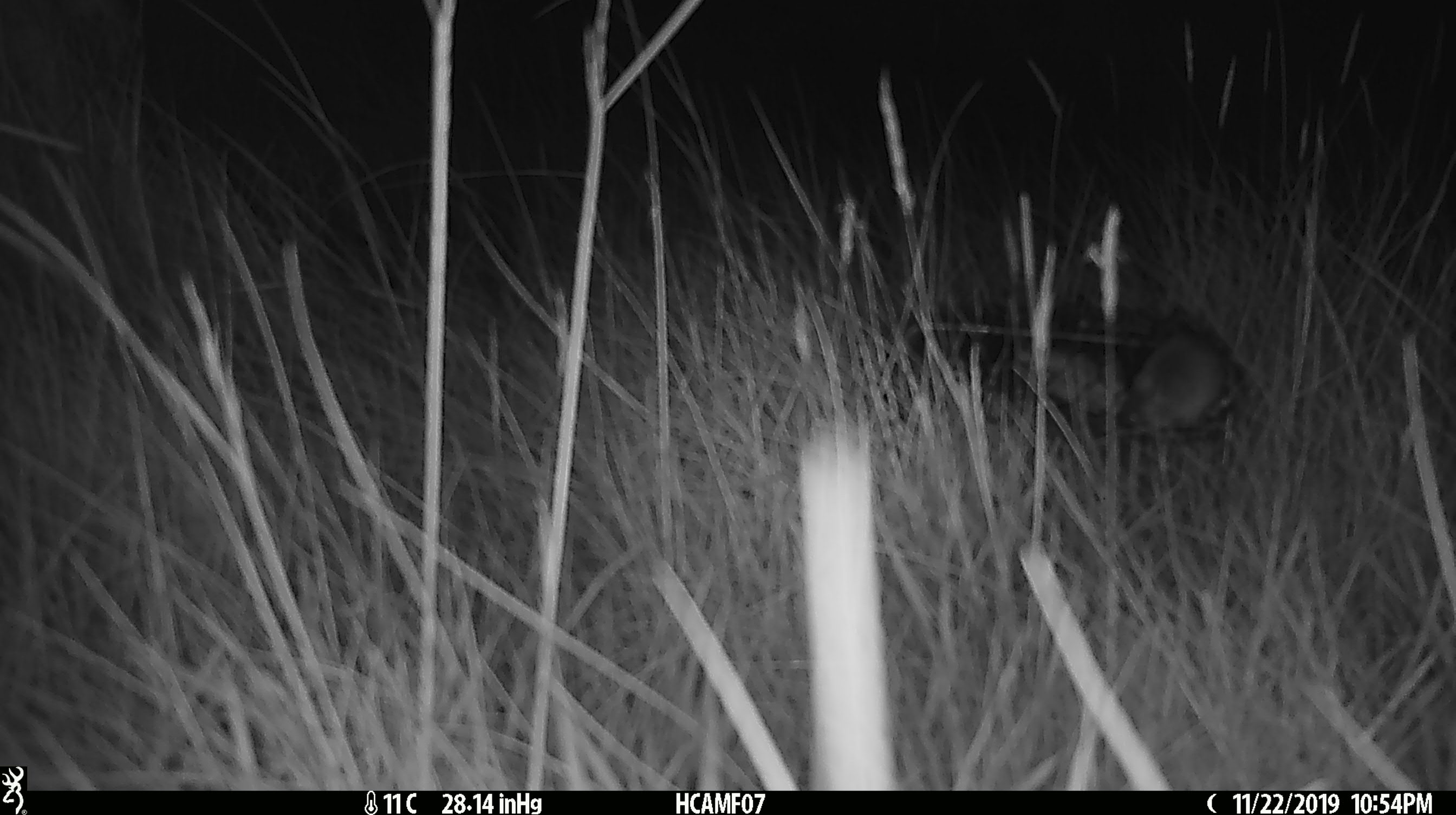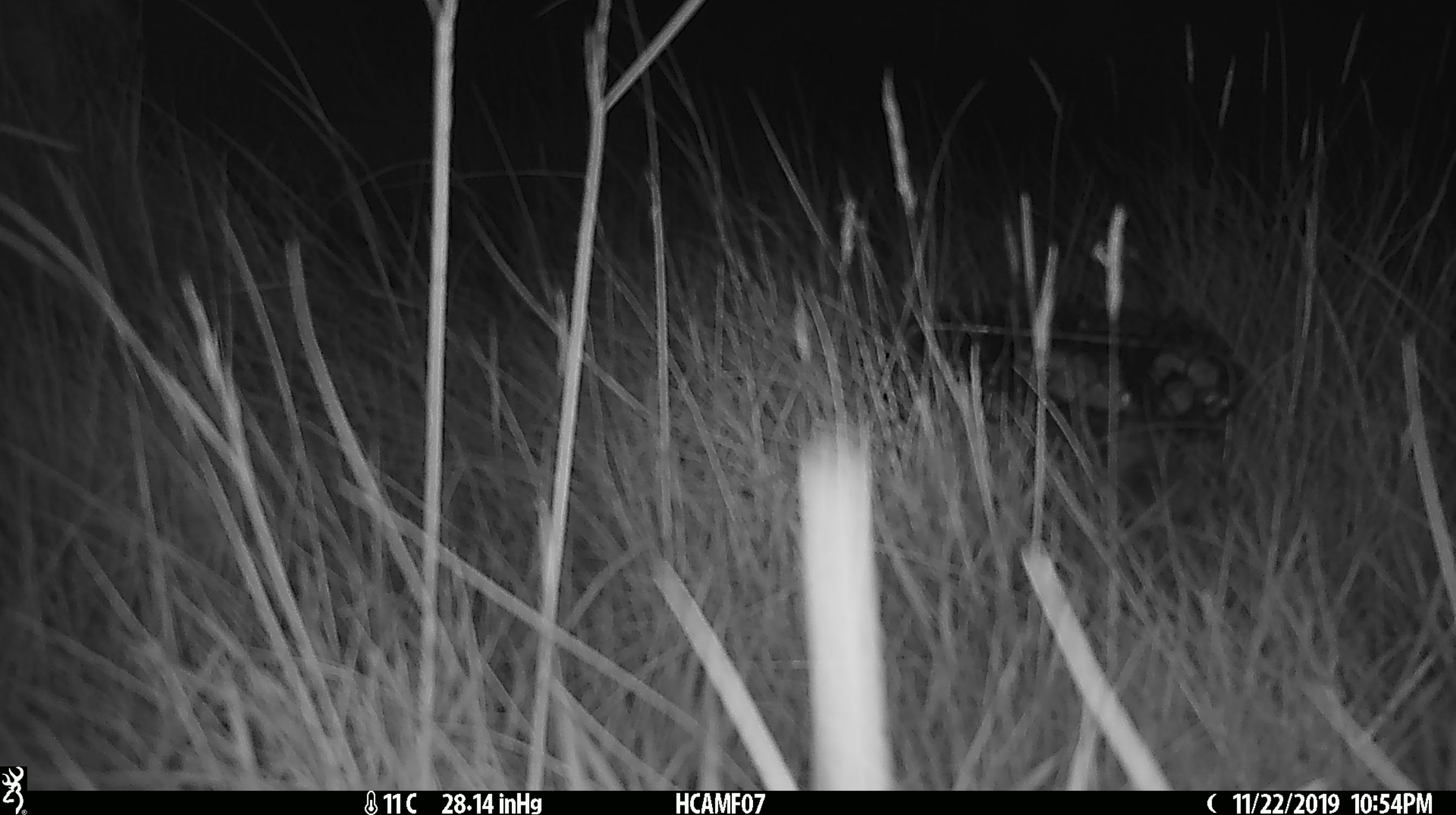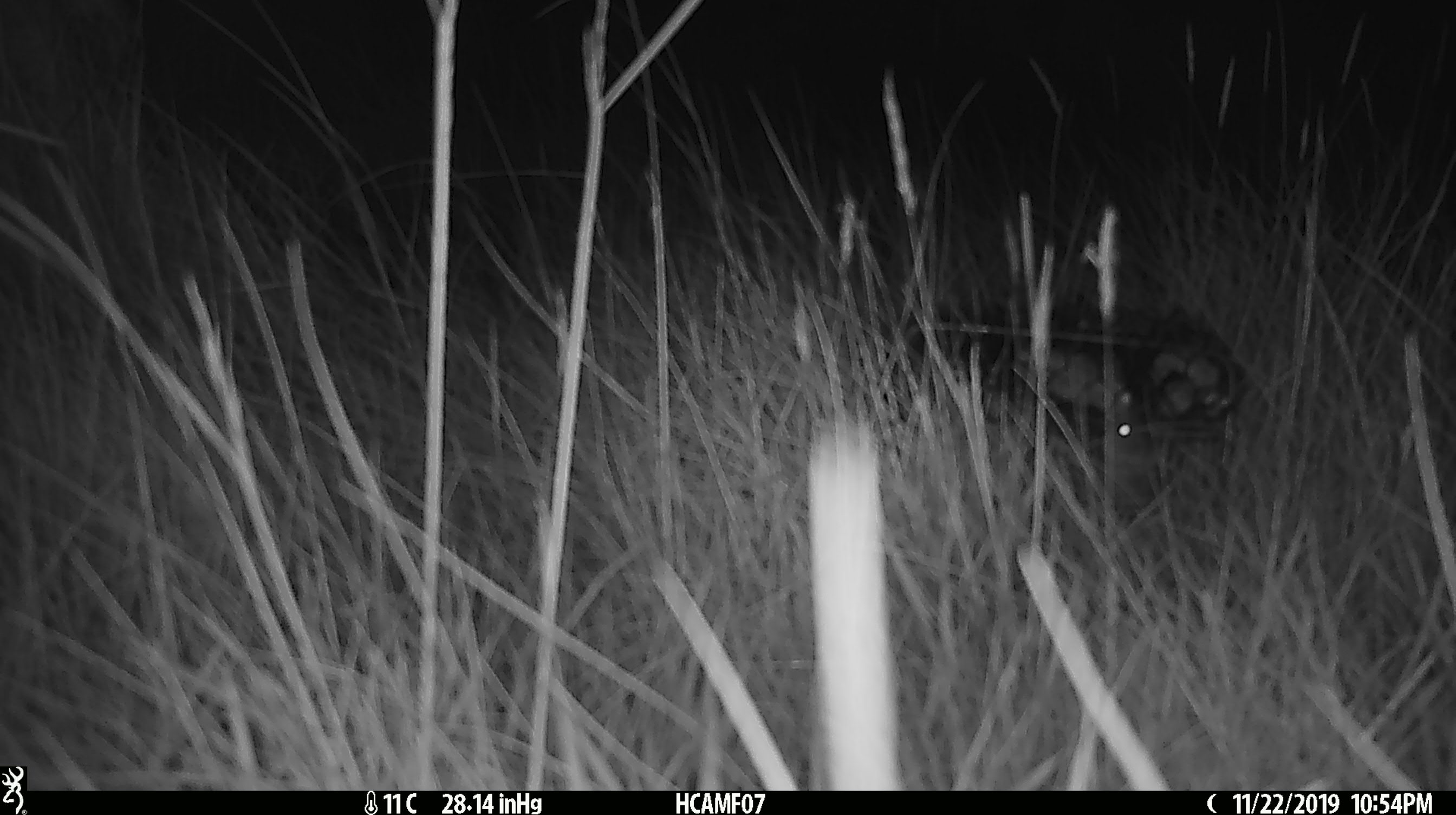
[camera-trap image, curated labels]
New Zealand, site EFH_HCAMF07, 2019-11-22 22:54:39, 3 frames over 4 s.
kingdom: Animalia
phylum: Chordata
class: Mammalia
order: Rodentia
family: Muridae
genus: Mus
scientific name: Mus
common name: mouse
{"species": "mouse (Mus)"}